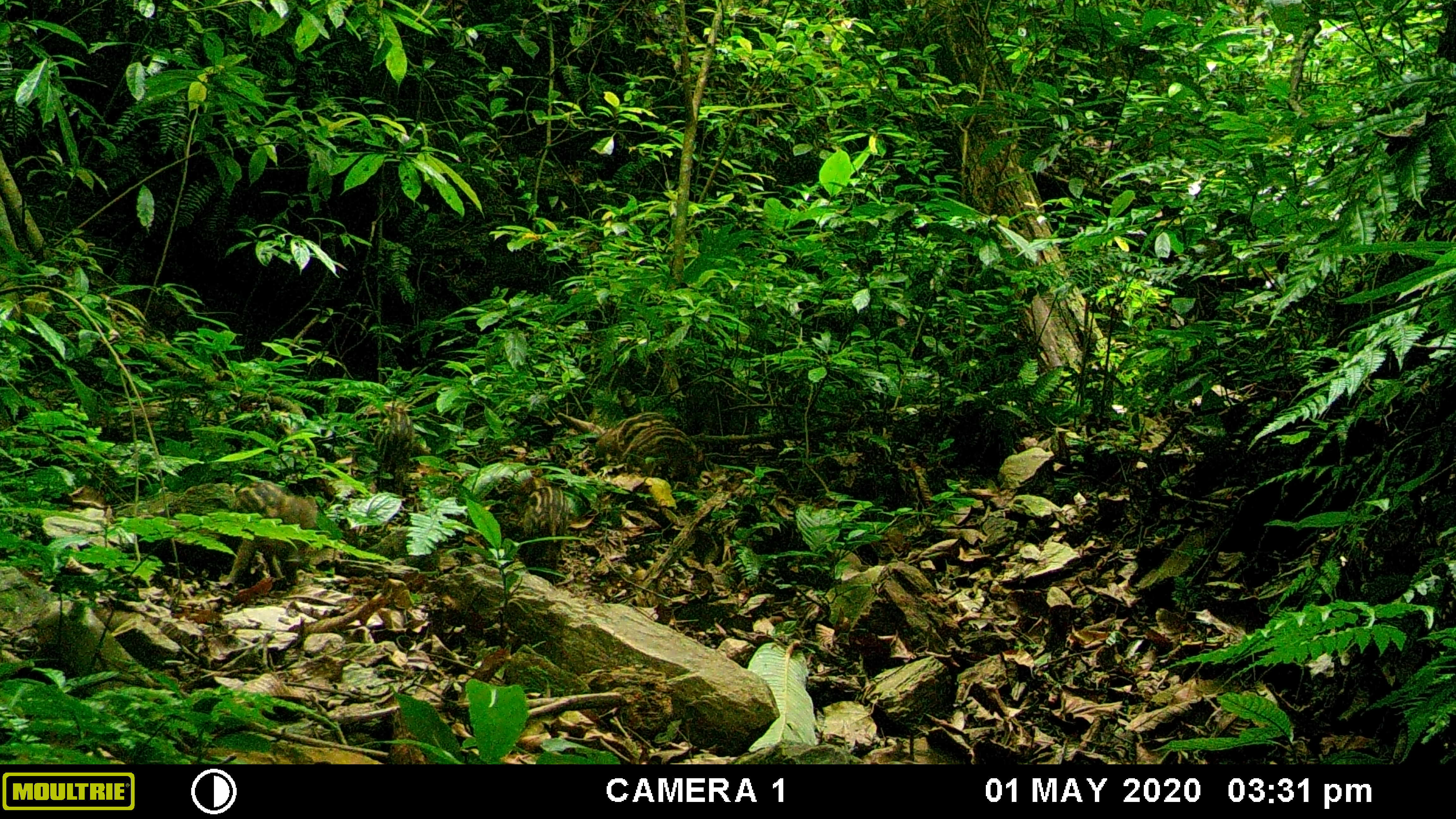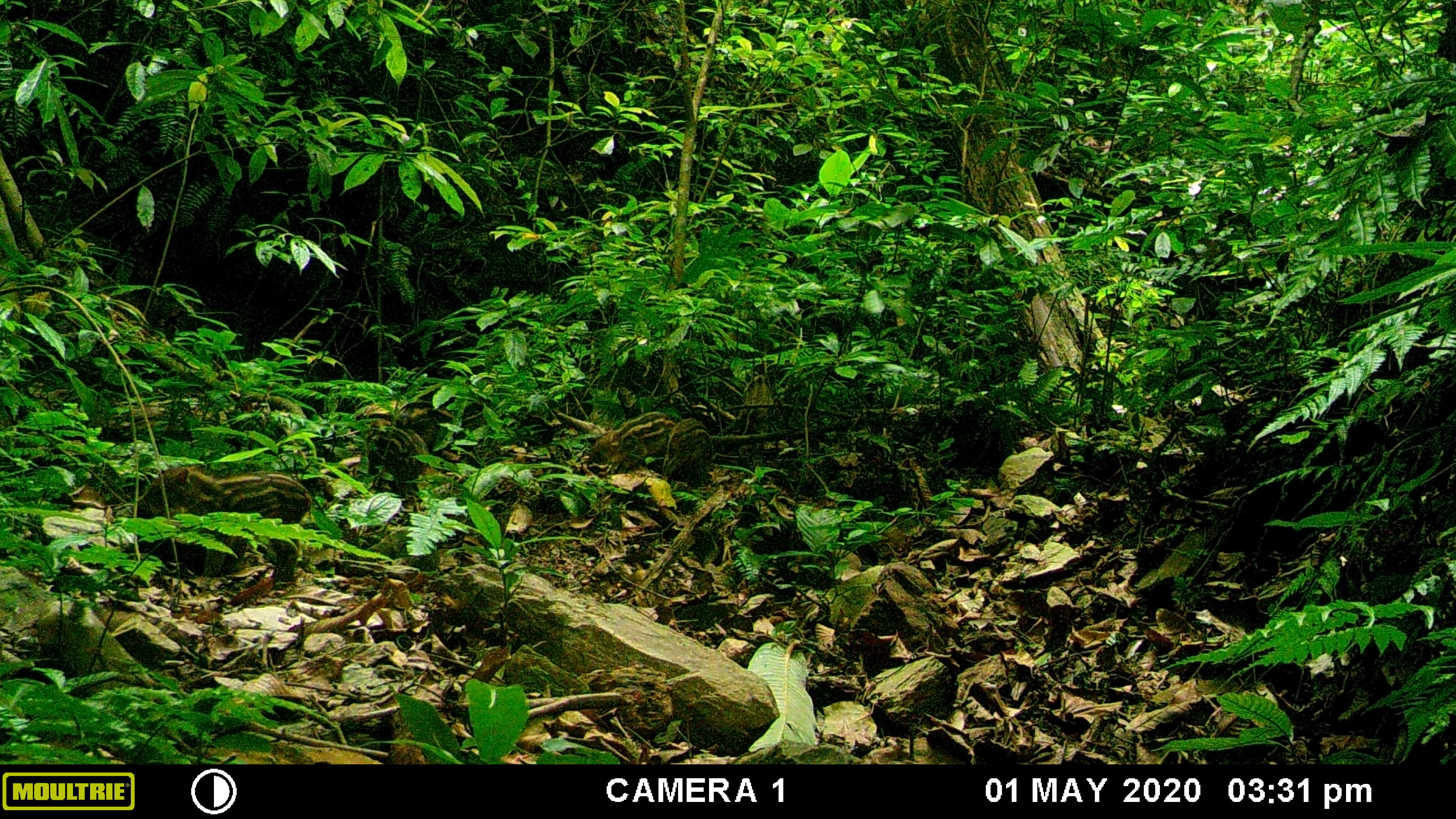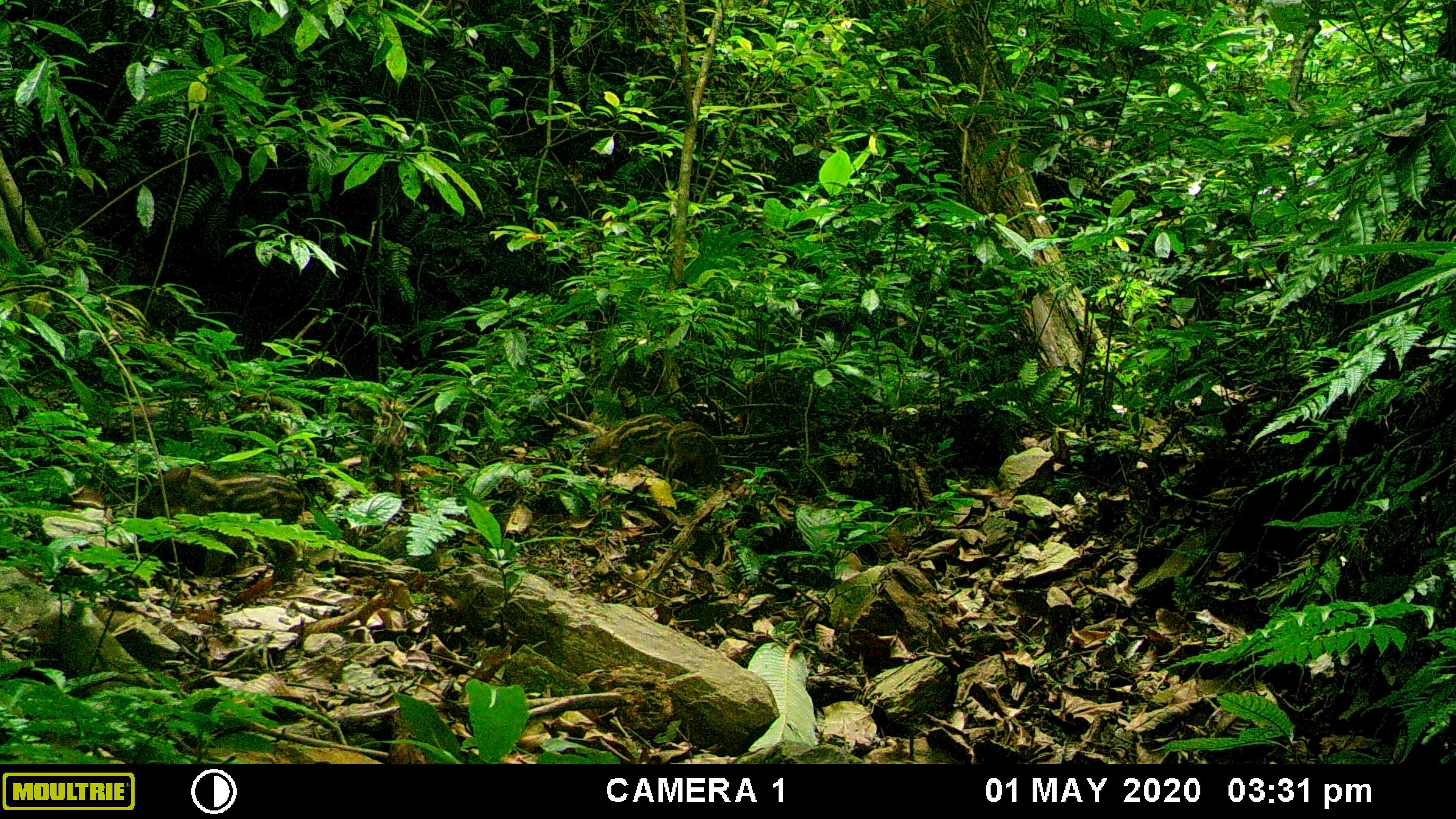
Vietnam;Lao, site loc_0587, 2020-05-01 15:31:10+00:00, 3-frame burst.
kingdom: Animalia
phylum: Chordata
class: Mammalia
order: Artiodactyla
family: Suidae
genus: Sus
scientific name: Sus scrofa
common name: eurasian wild pig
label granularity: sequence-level